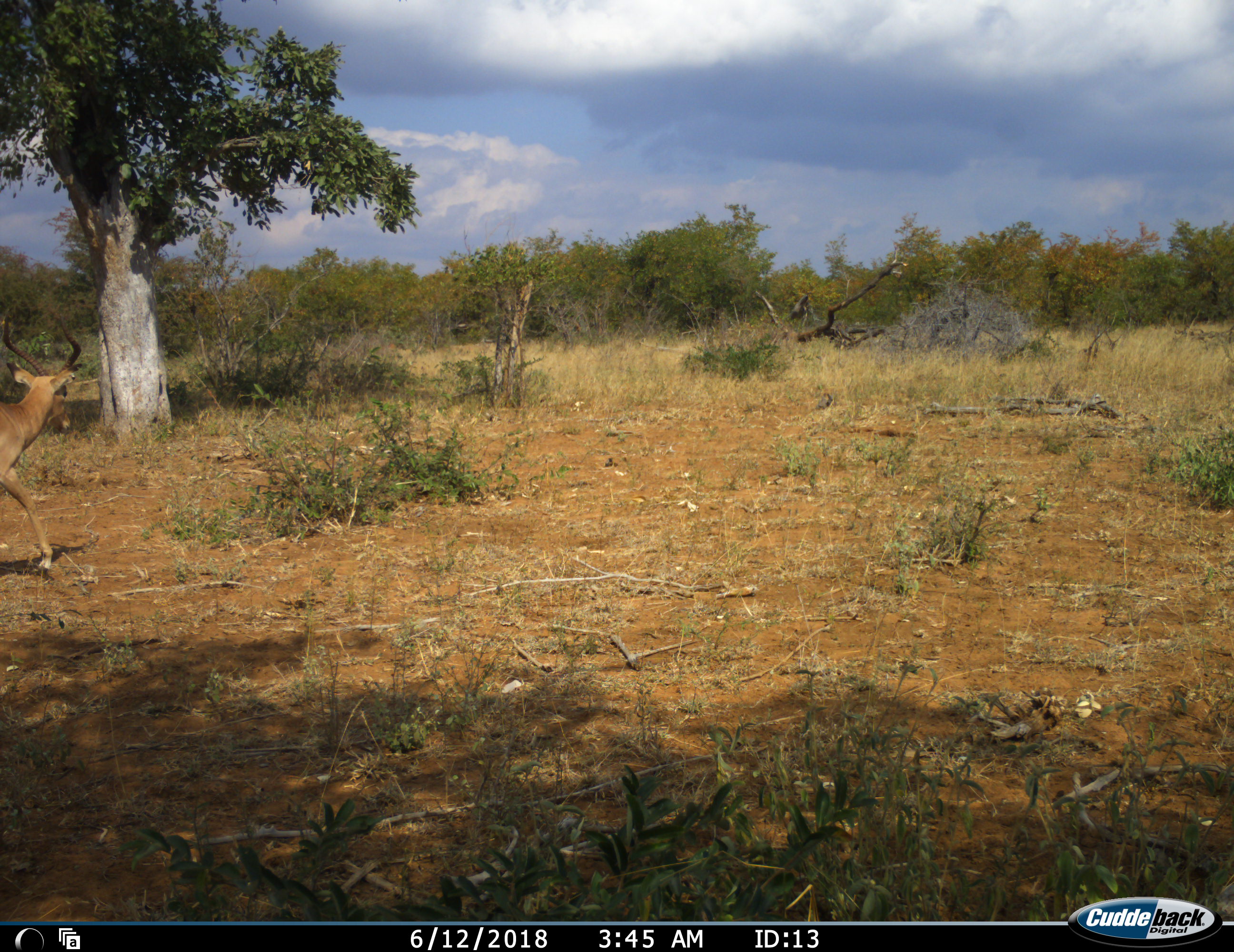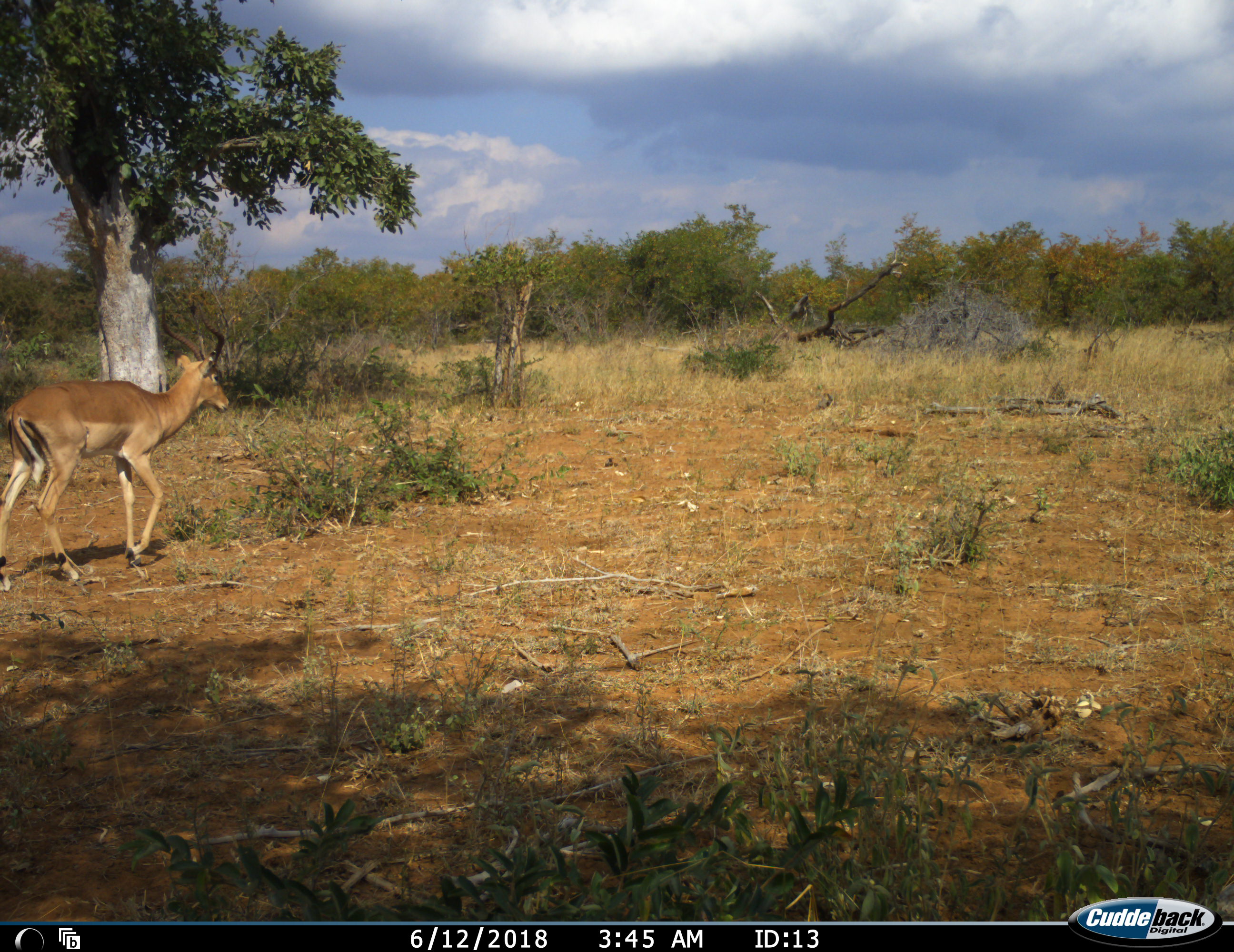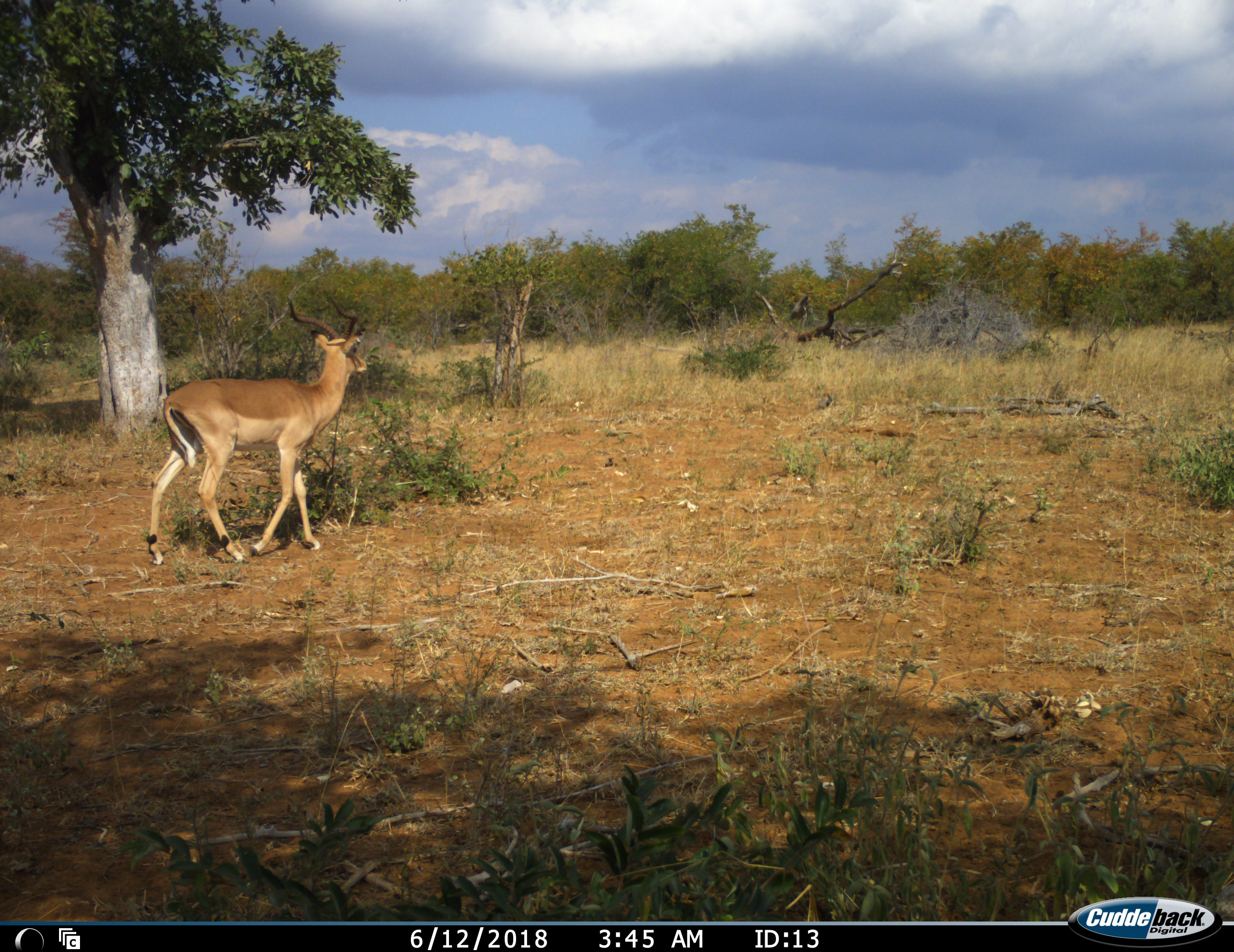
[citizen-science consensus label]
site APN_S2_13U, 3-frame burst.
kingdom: Animalia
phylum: Chordata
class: Mammalia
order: Artiodactyla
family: Bovidae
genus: Aepyceros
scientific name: Aepyceros melampus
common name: impala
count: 1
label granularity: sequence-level